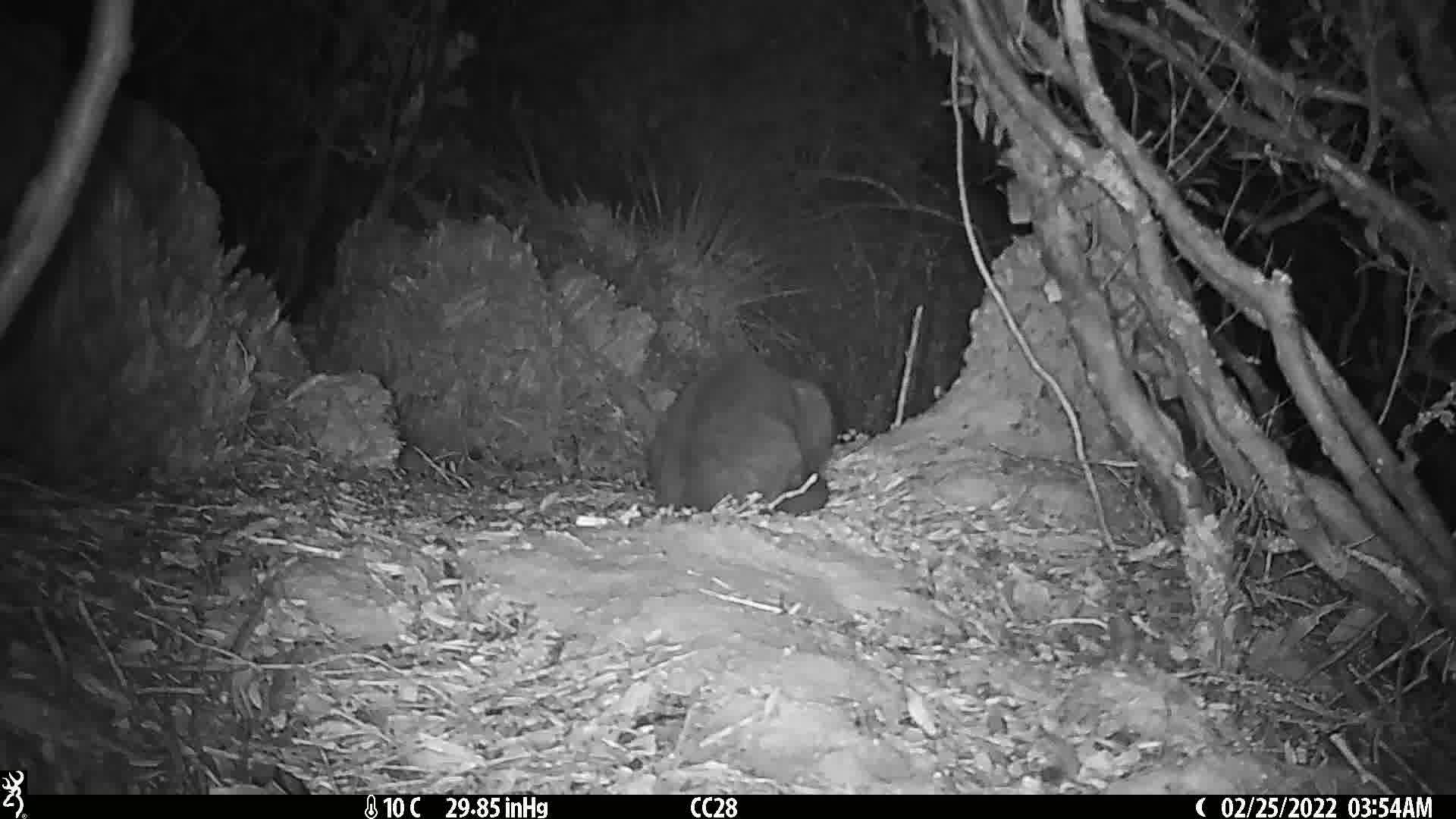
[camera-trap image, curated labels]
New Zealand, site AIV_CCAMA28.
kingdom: Animalia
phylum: Chordata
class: Mammalia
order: Carnivora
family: Felidae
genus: Felis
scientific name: Felis catus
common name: domestic cat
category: cat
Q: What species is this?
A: Cat (domestic cat) (Felis catus).